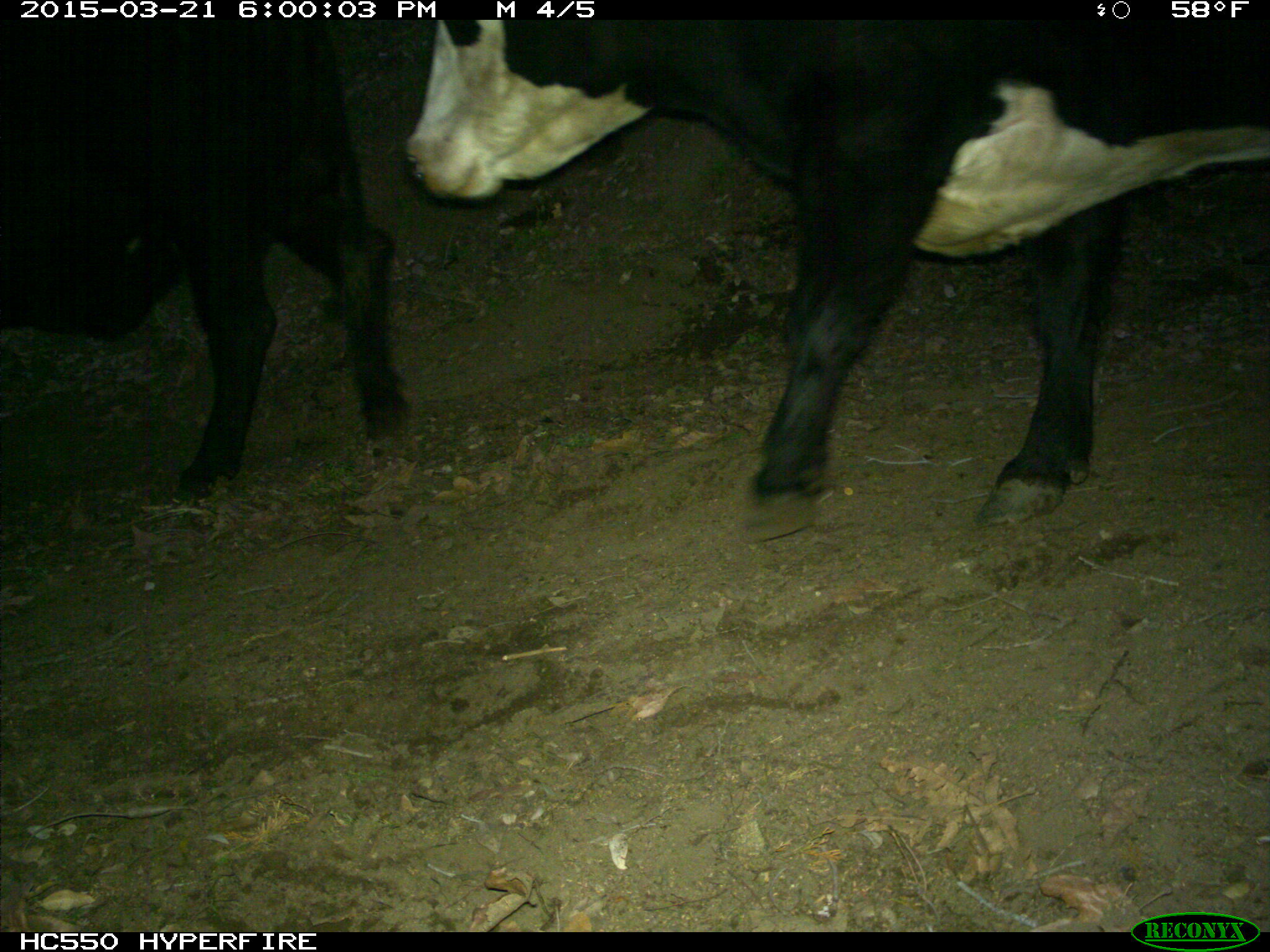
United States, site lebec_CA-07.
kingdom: Animalia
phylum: Chordata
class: Mammalia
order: Artiodactyla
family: Bovidae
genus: Bos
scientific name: Bos taurus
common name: domestic cow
Bos taurus (domestic cow).